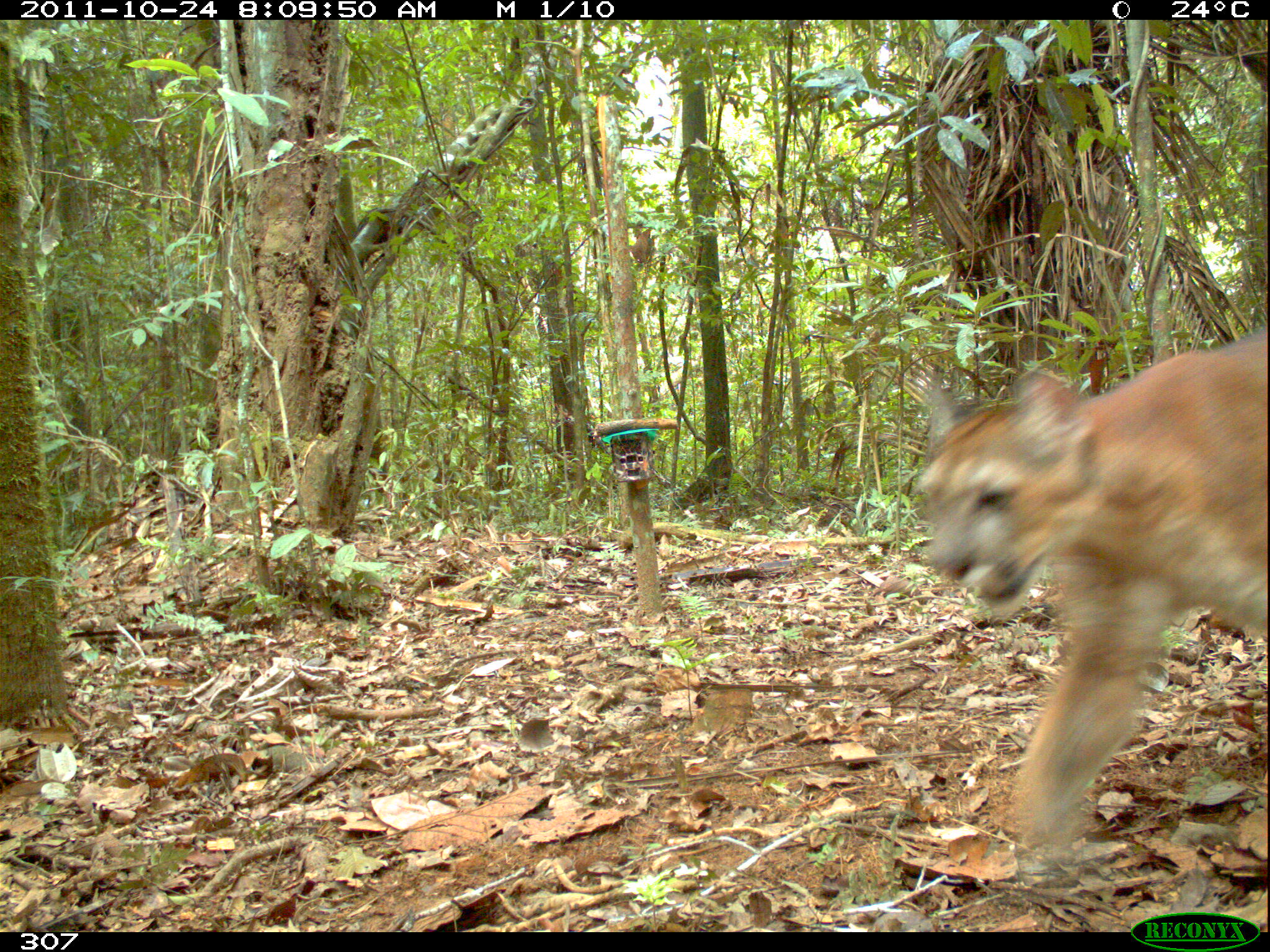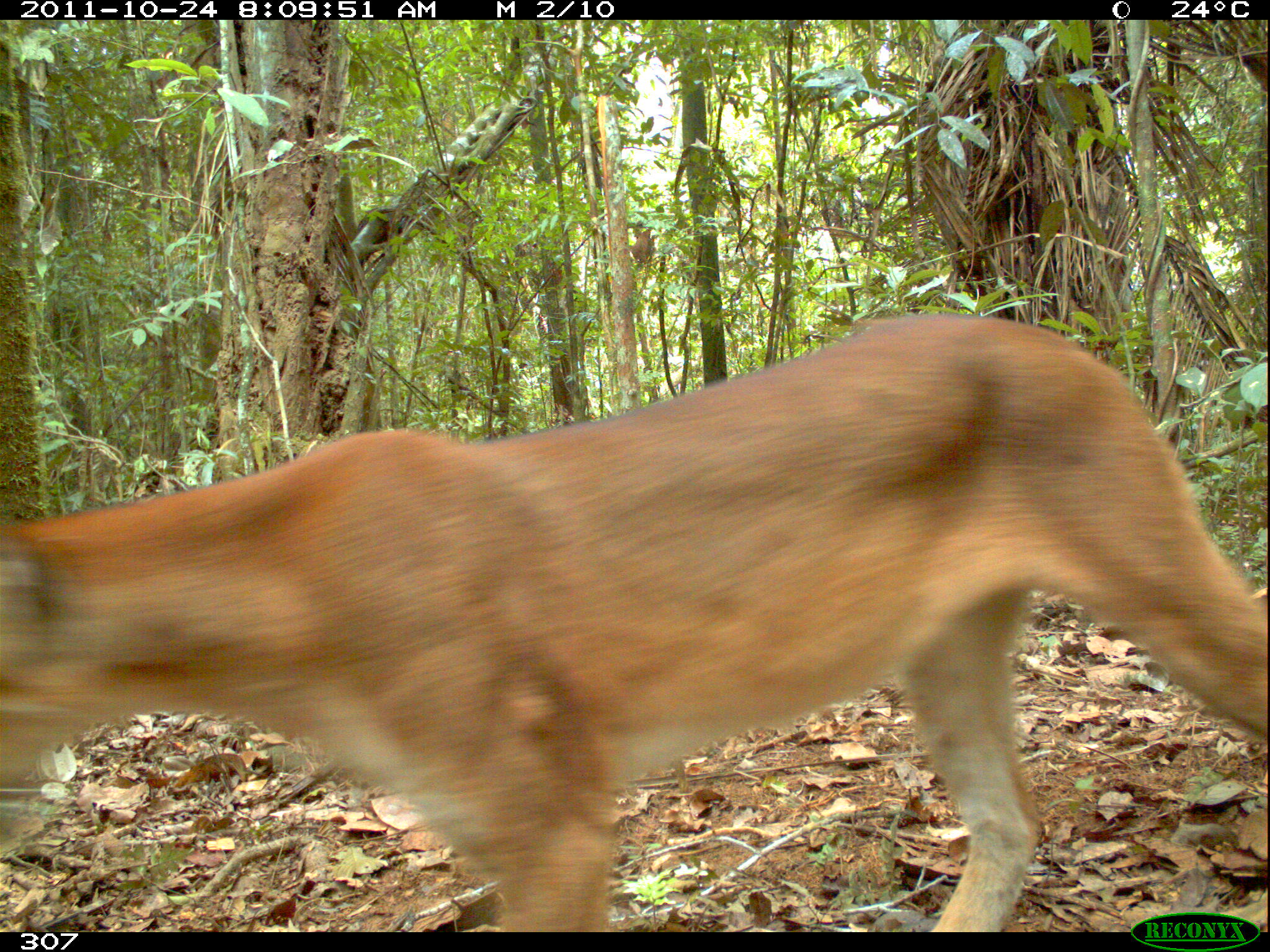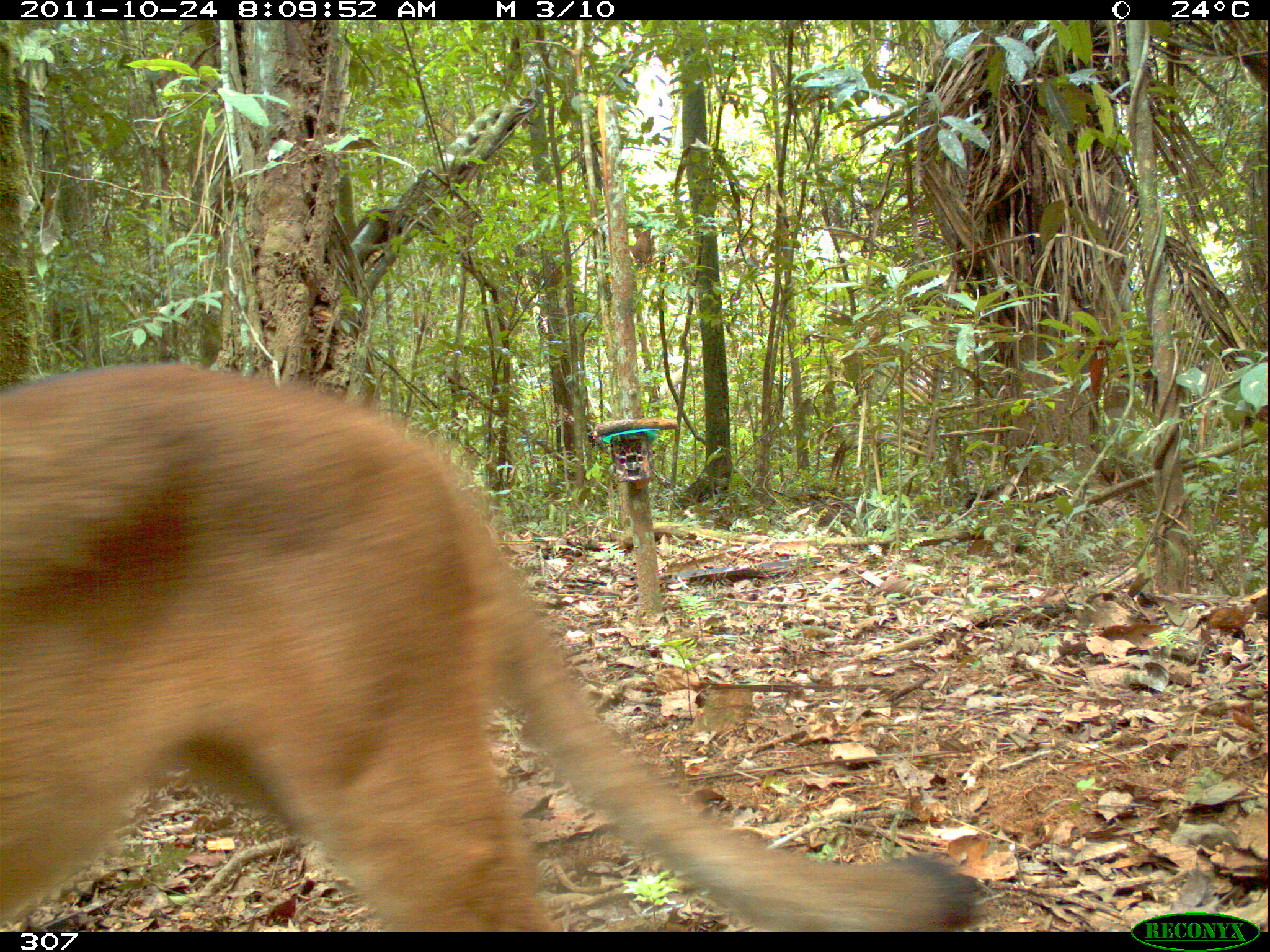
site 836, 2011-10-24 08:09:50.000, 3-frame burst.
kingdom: Animalia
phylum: Chordata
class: Mammalia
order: Carnivora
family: Felidae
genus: Puma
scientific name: Puma concolor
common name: mountain lion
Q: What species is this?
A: Puma concolor (mountain lion).